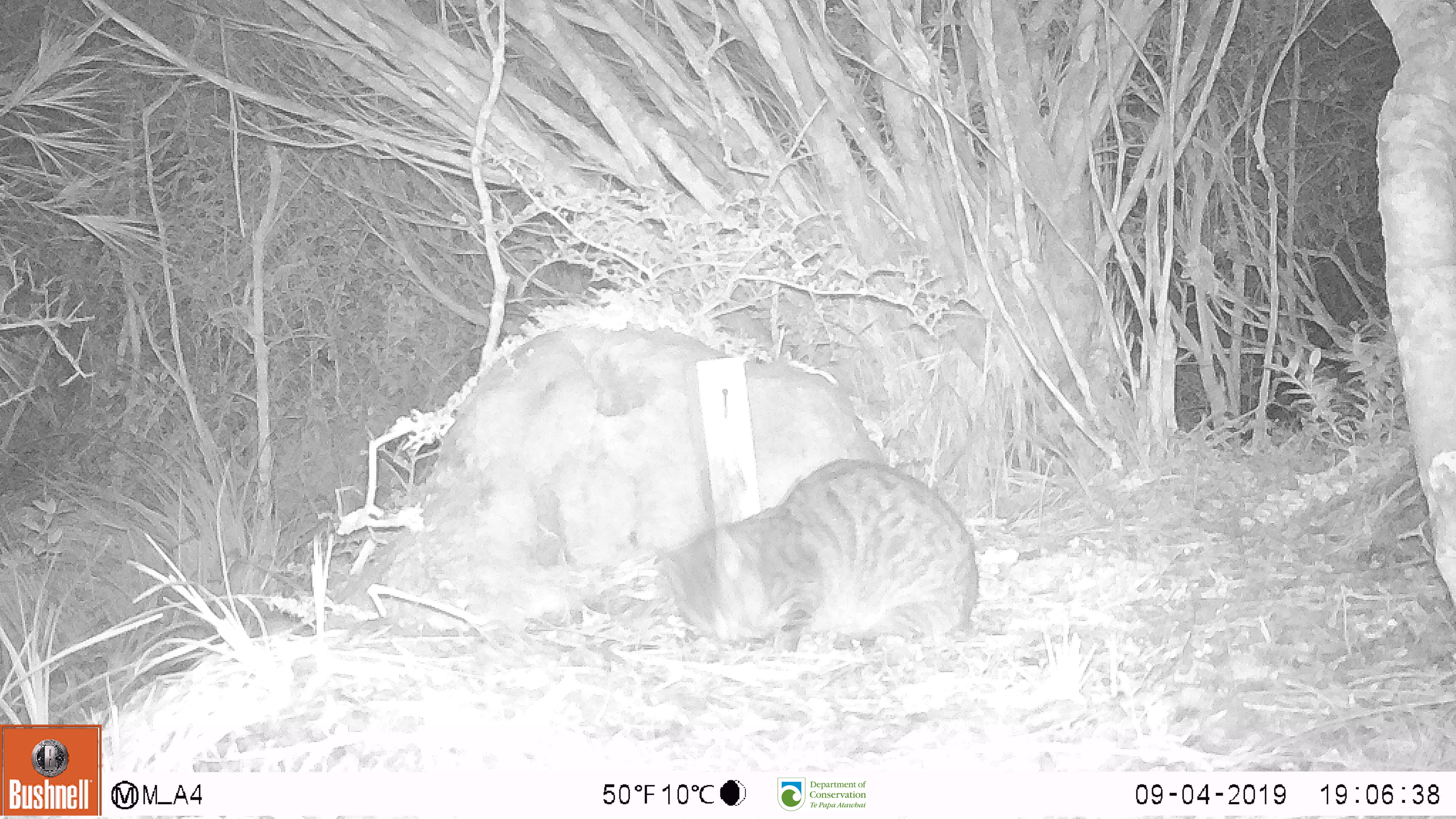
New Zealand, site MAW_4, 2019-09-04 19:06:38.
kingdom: Animalia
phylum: Chordata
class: Mammalia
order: Carnivora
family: Felidae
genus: Felis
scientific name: Felis catus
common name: domestic cat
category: cat